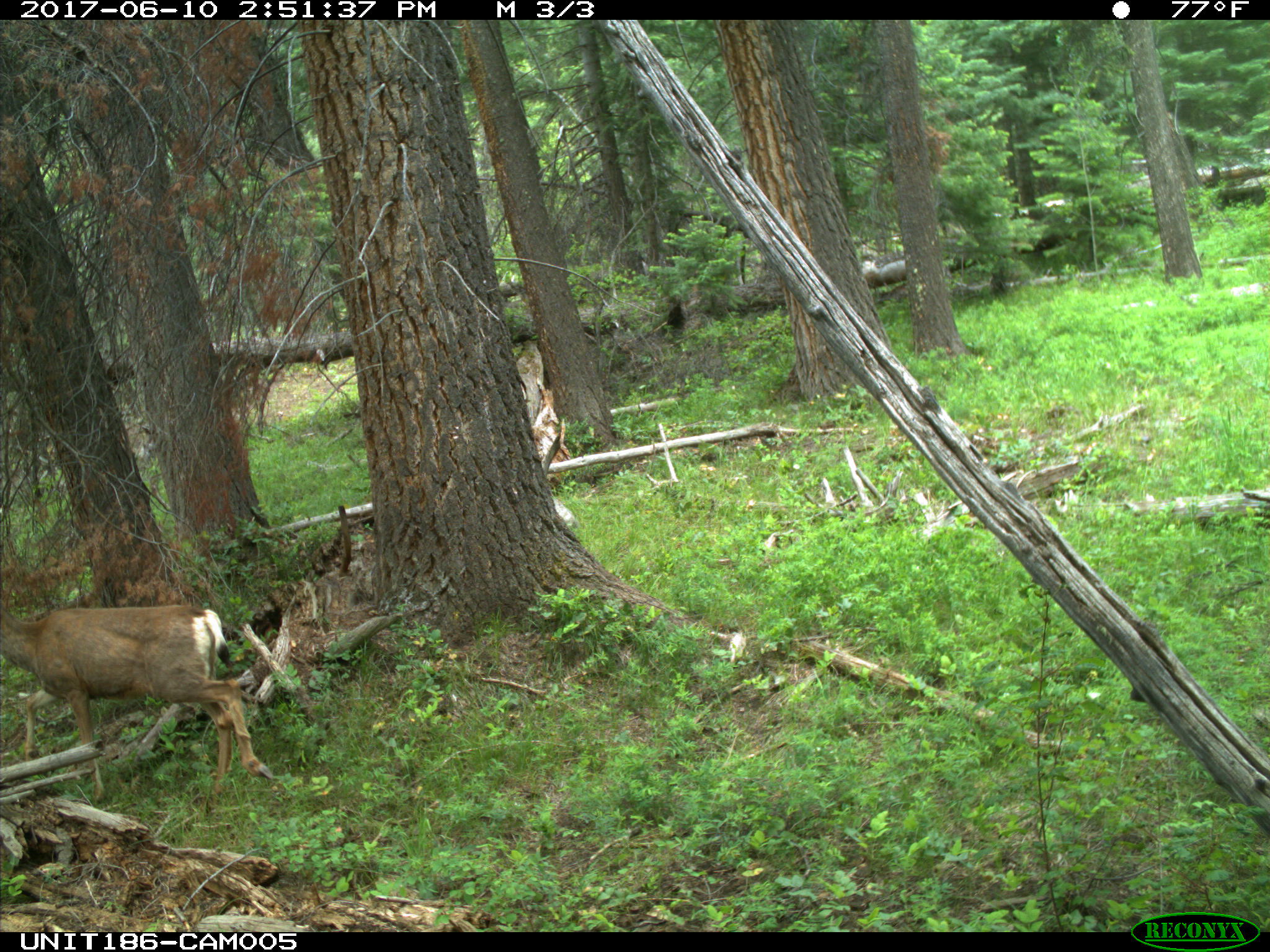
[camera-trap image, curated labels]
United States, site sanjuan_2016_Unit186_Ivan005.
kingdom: Animalia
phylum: Chordata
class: Mammalia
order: Artiodactyla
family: Cervidae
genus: Odocoileus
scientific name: Odocoileus hemionus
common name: mule deer